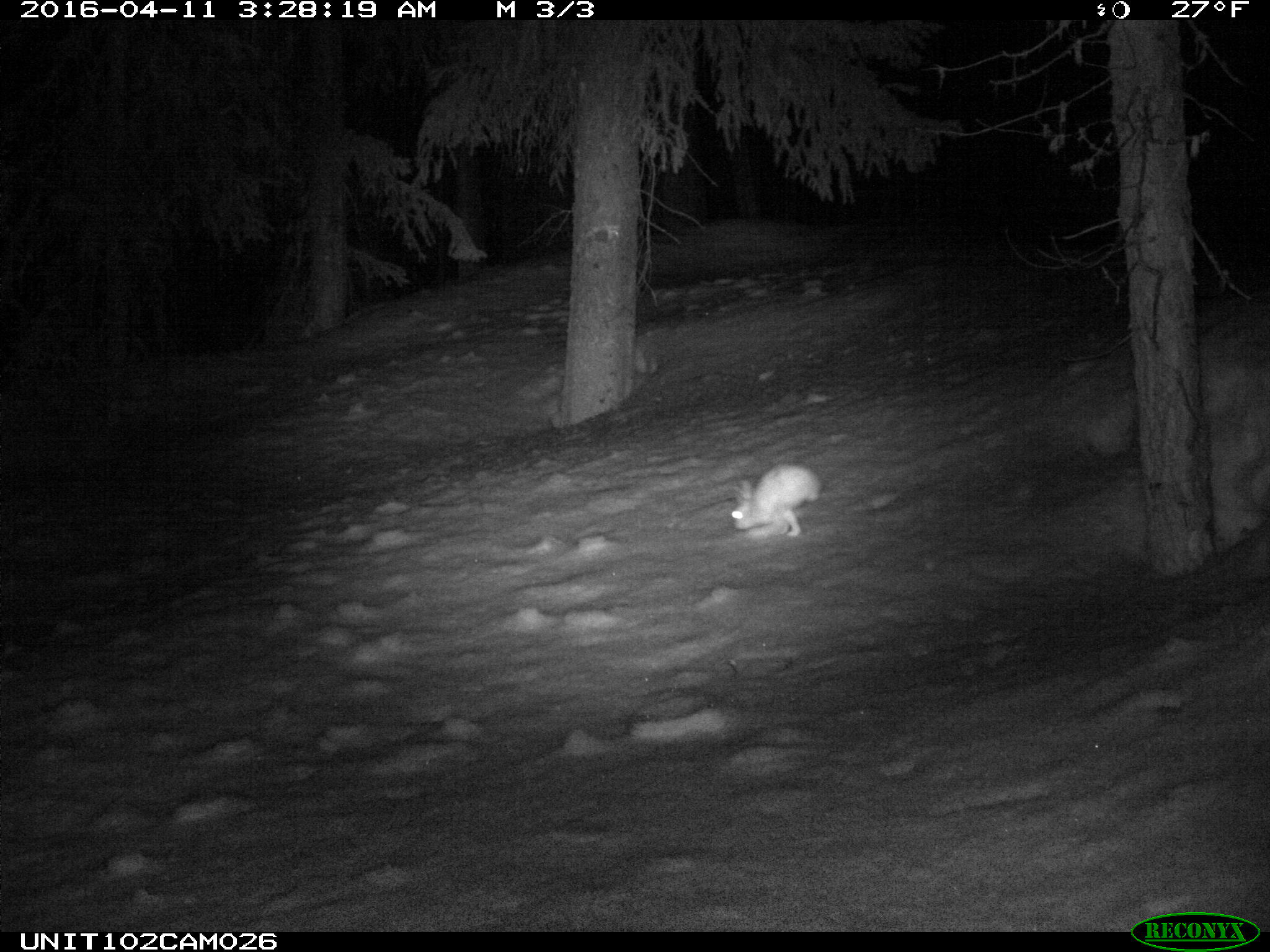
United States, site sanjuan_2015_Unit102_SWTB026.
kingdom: Animalia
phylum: Chordata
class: Mammalia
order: Lagomorpha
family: Leporidae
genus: Lepus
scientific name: Lepus americanus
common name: snowshoe hare